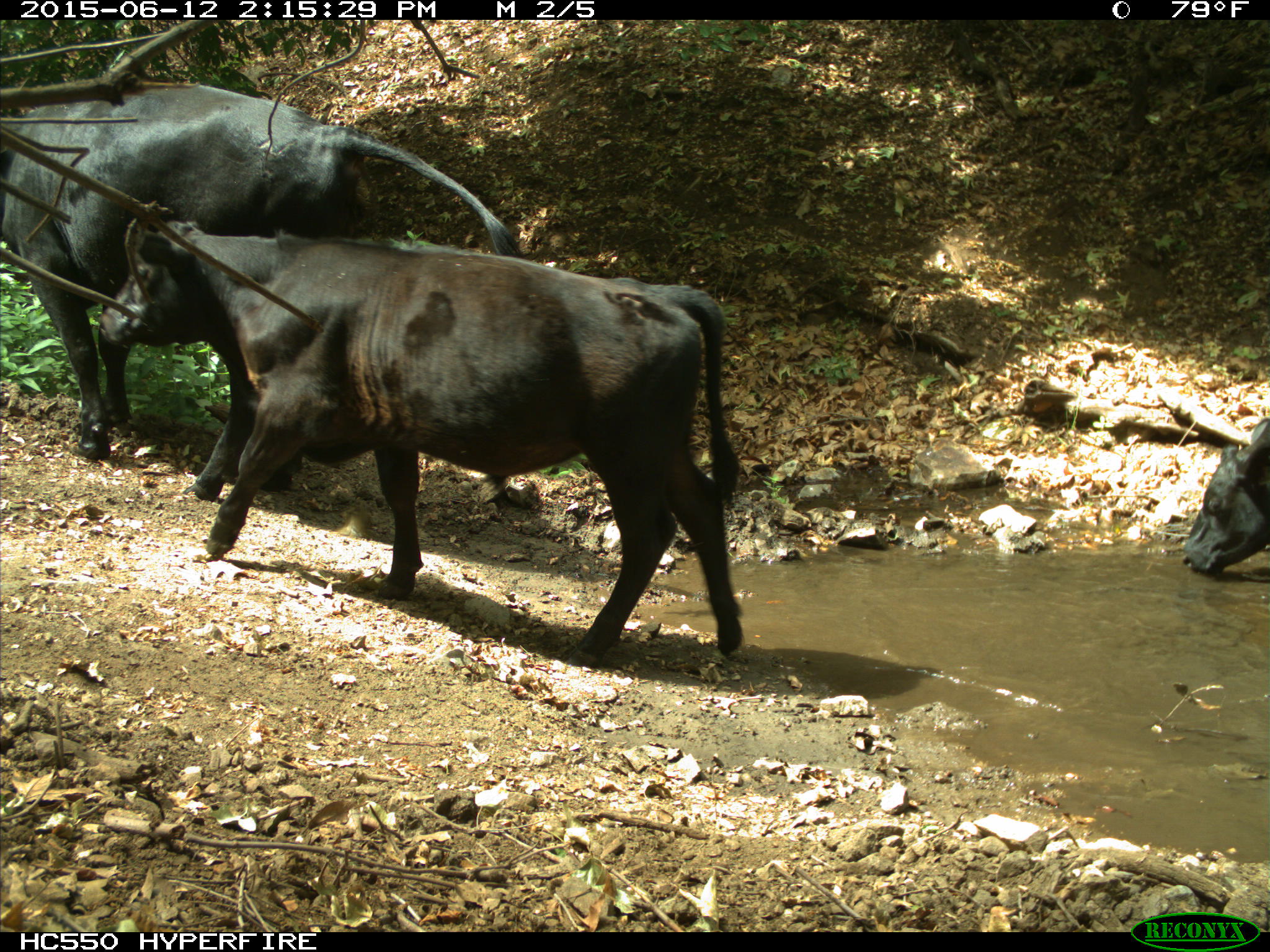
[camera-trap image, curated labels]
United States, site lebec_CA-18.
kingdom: Animalia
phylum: Chordata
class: Mammalia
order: Artiodactyla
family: Bovidae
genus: Bos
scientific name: Bos taurus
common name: domestic cow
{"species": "Bos taurus (domestic cow)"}